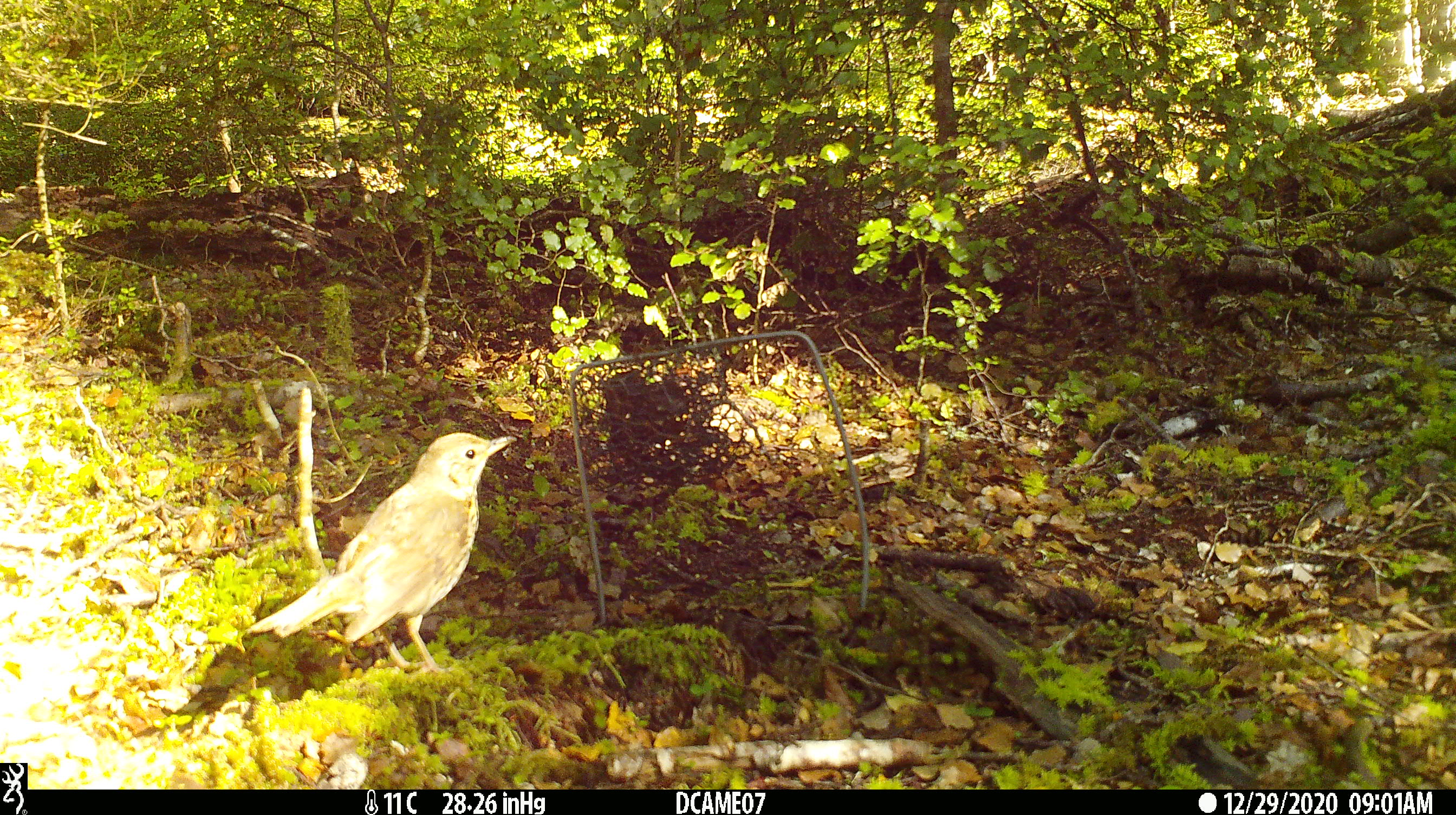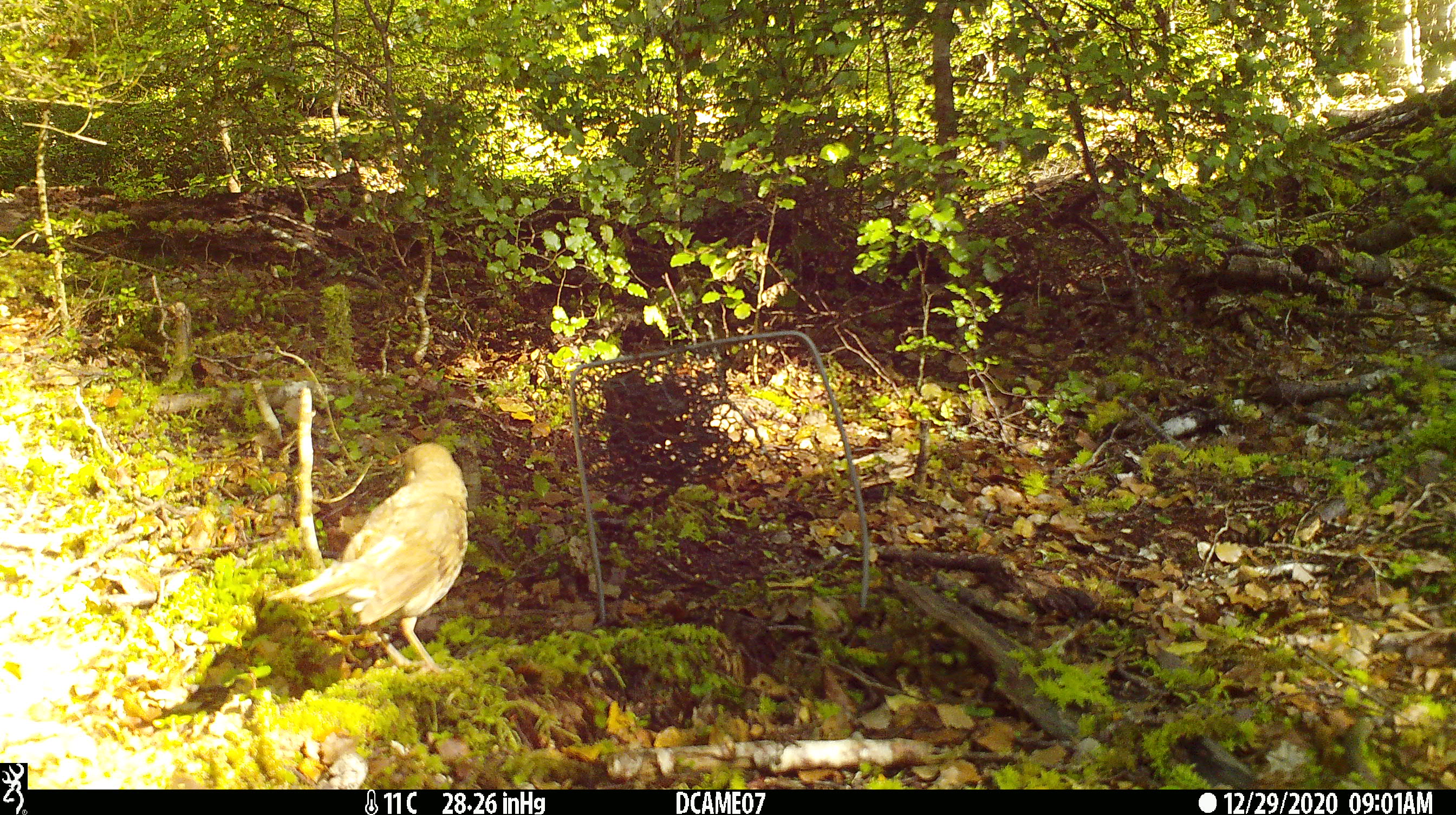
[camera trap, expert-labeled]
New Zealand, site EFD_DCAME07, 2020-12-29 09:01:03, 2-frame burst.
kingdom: Animalia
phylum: Chordata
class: Aves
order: Passeriformes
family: Turdidae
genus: Turdus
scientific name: Turdus philomelos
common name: song thrush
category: thrush